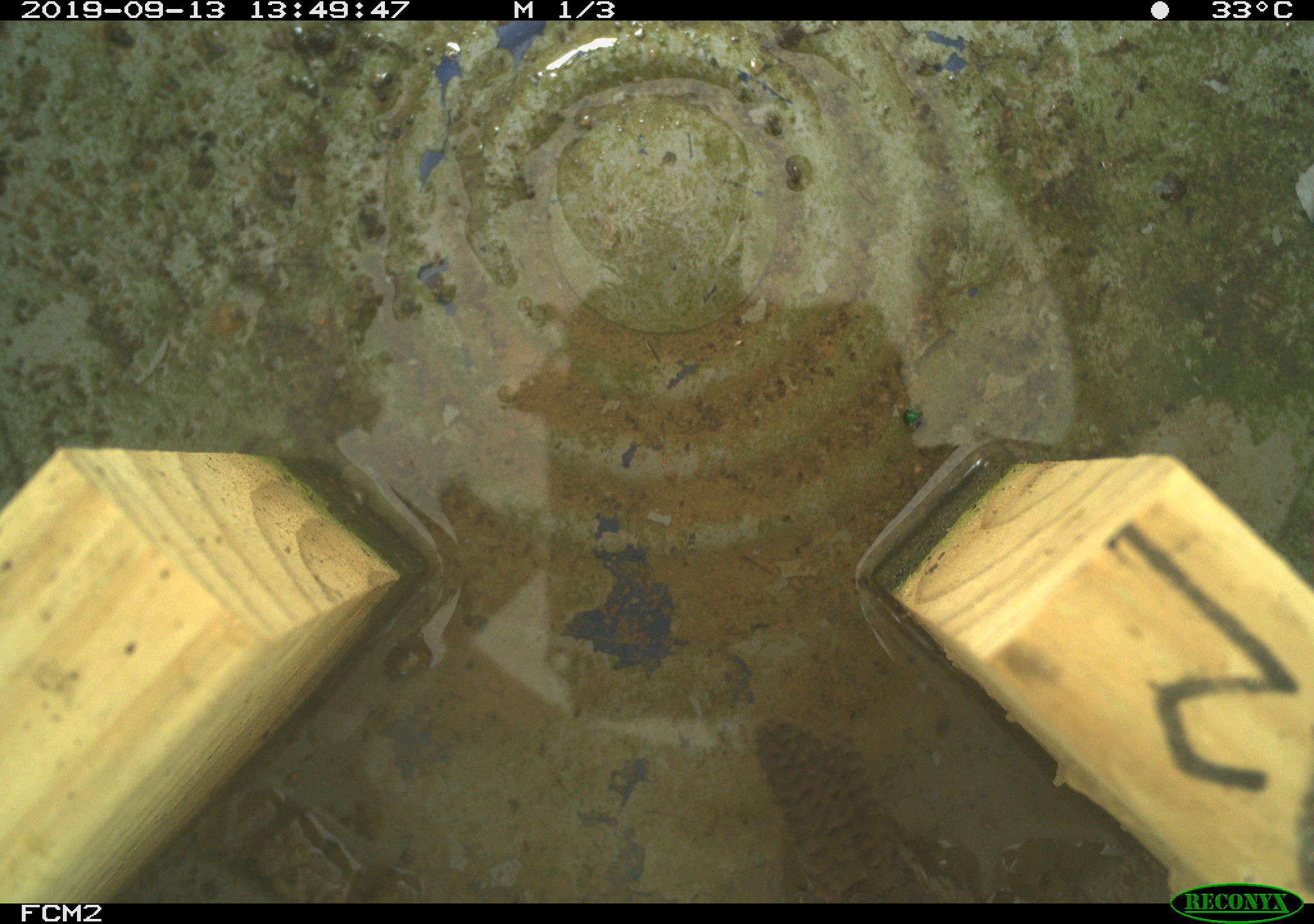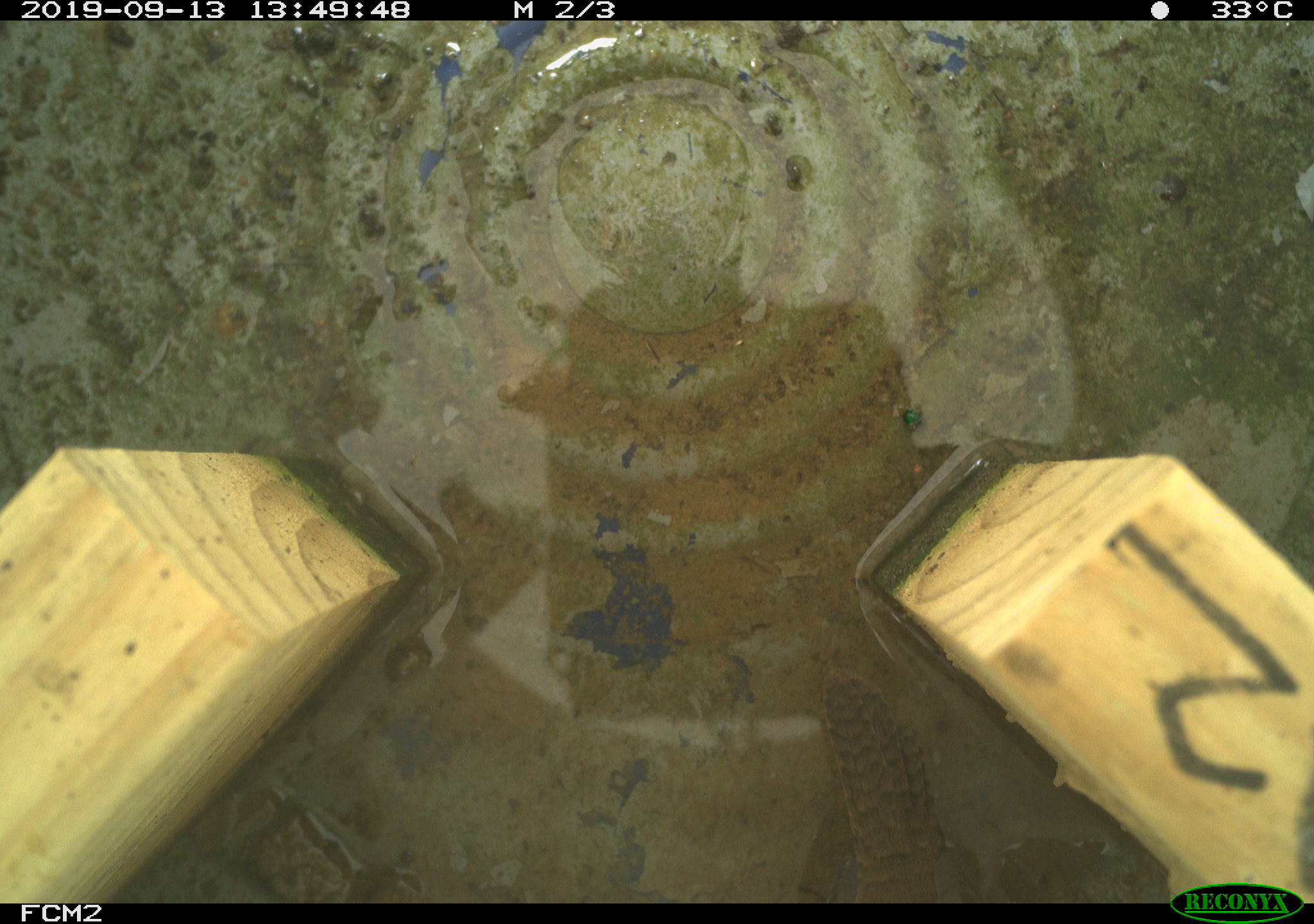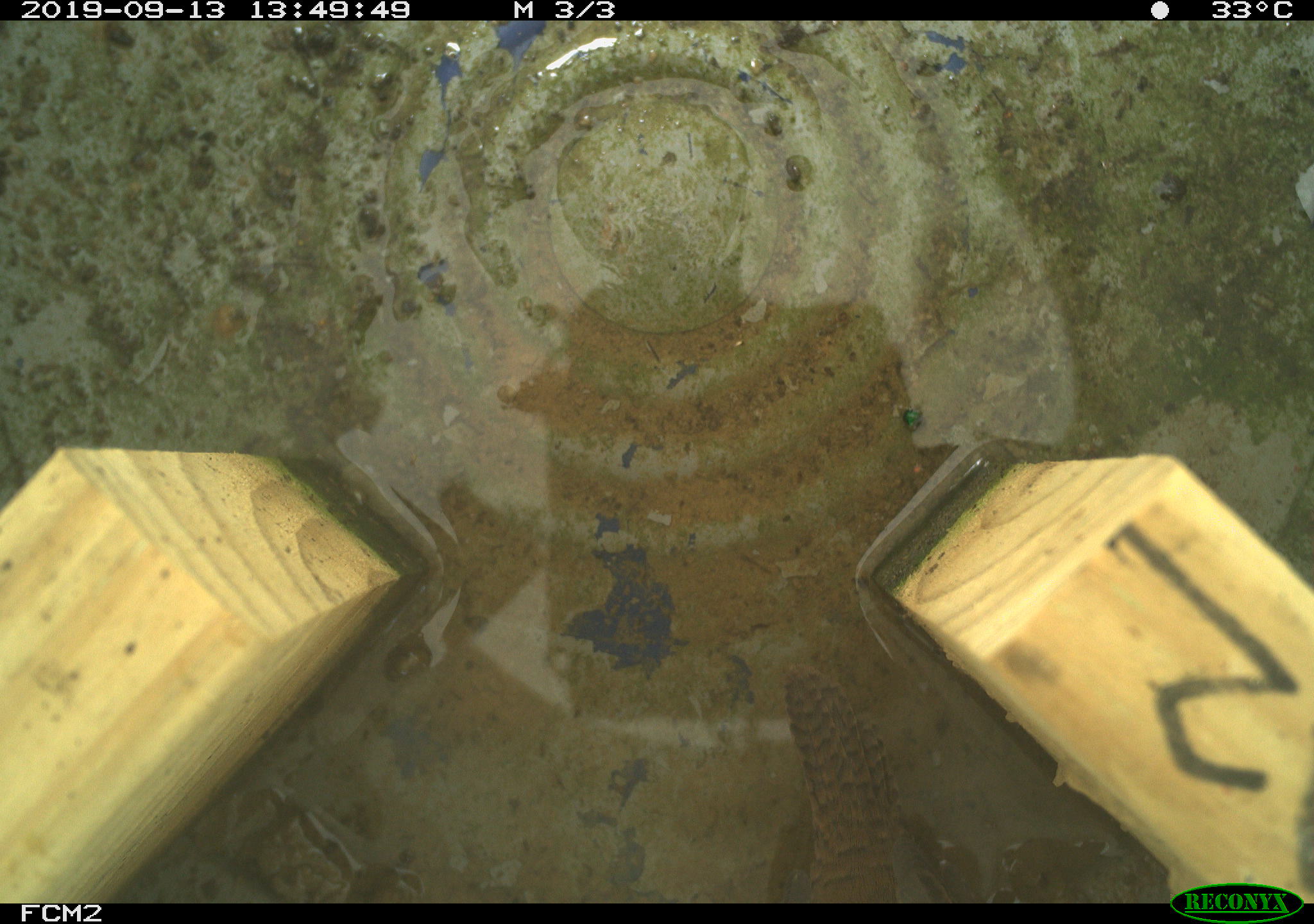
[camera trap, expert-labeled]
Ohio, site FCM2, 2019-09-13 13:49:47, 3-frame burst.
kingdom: Animalia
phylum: Chordata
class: Aves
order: Passeriformes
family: Troglodytidae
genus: Troglodytes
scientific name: Troglodytes aedon aedon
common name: northern house wren